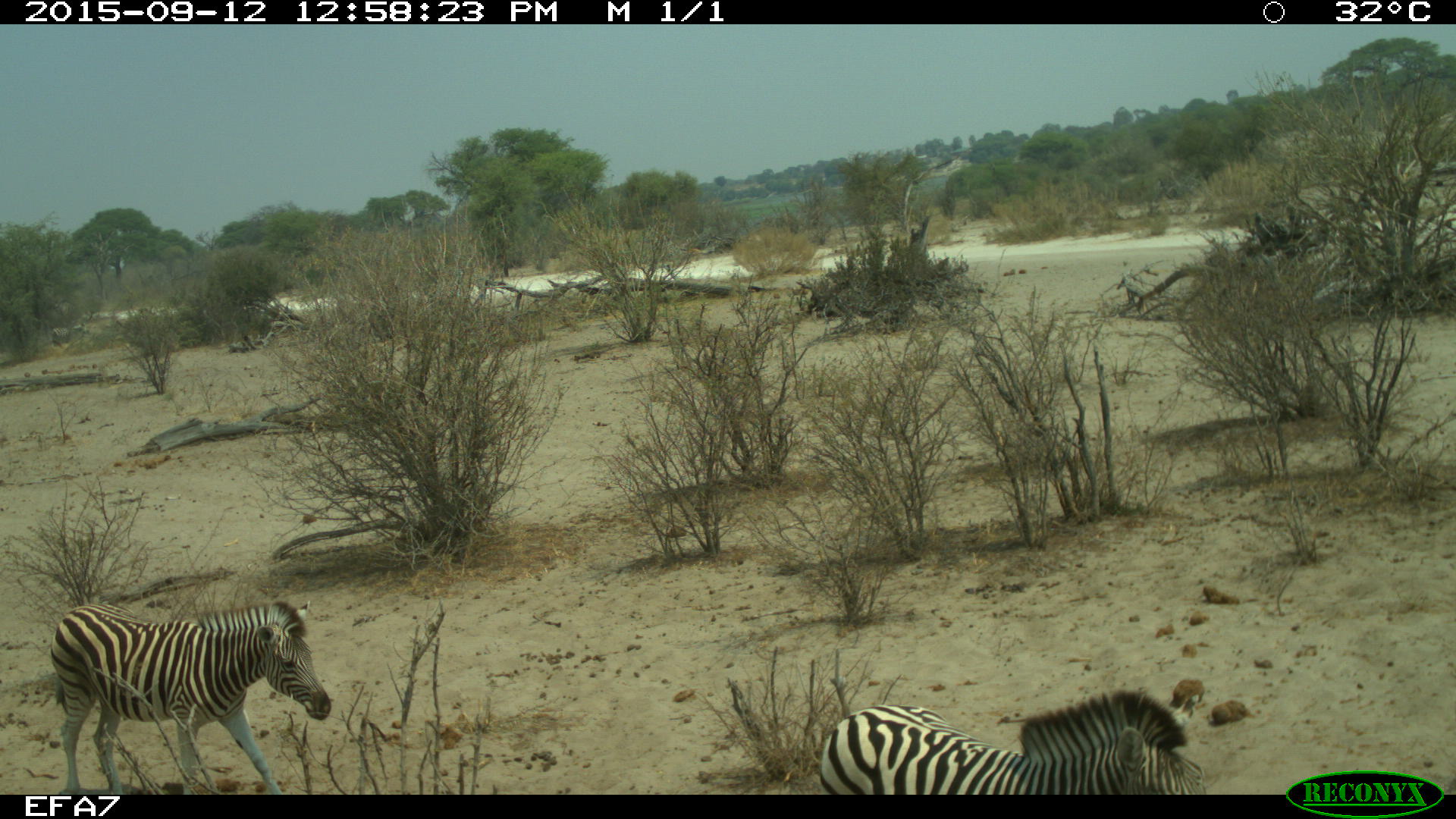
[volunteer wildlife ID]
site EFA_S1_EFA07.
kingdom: Animalia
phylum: Chordata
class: Mammalia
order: Perissodactyla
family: Equidae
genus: Equus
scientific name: Equus quagga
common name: plains zebra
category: zebraplains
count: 2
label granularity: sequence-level